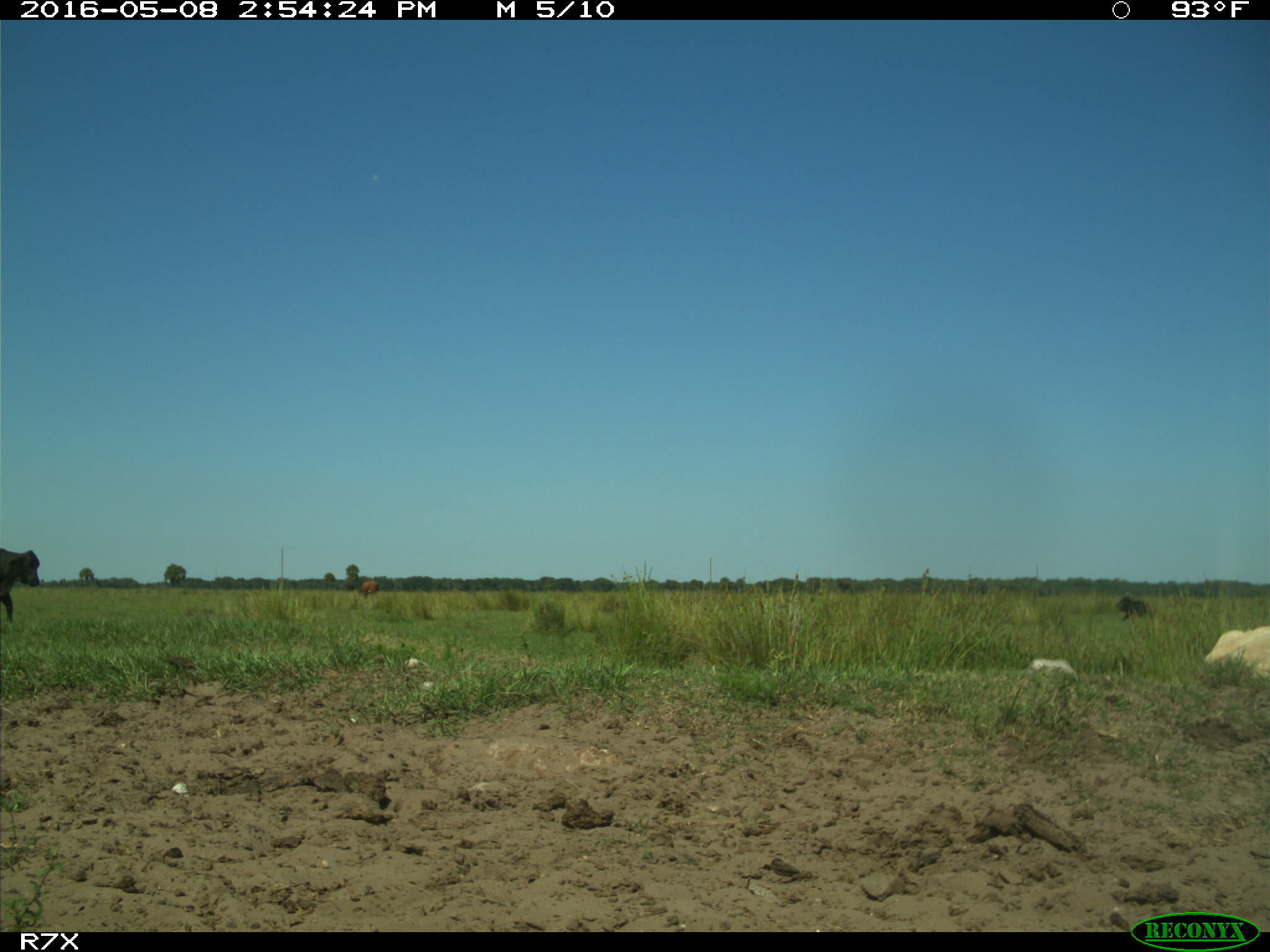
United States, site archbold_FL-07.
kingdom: Animalia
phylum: Chordata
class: Mammalia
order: Artiodactyla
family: Bovidae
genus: Bos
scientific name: Bos taurus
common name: domestic cow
Bos taurus (domestic cow).